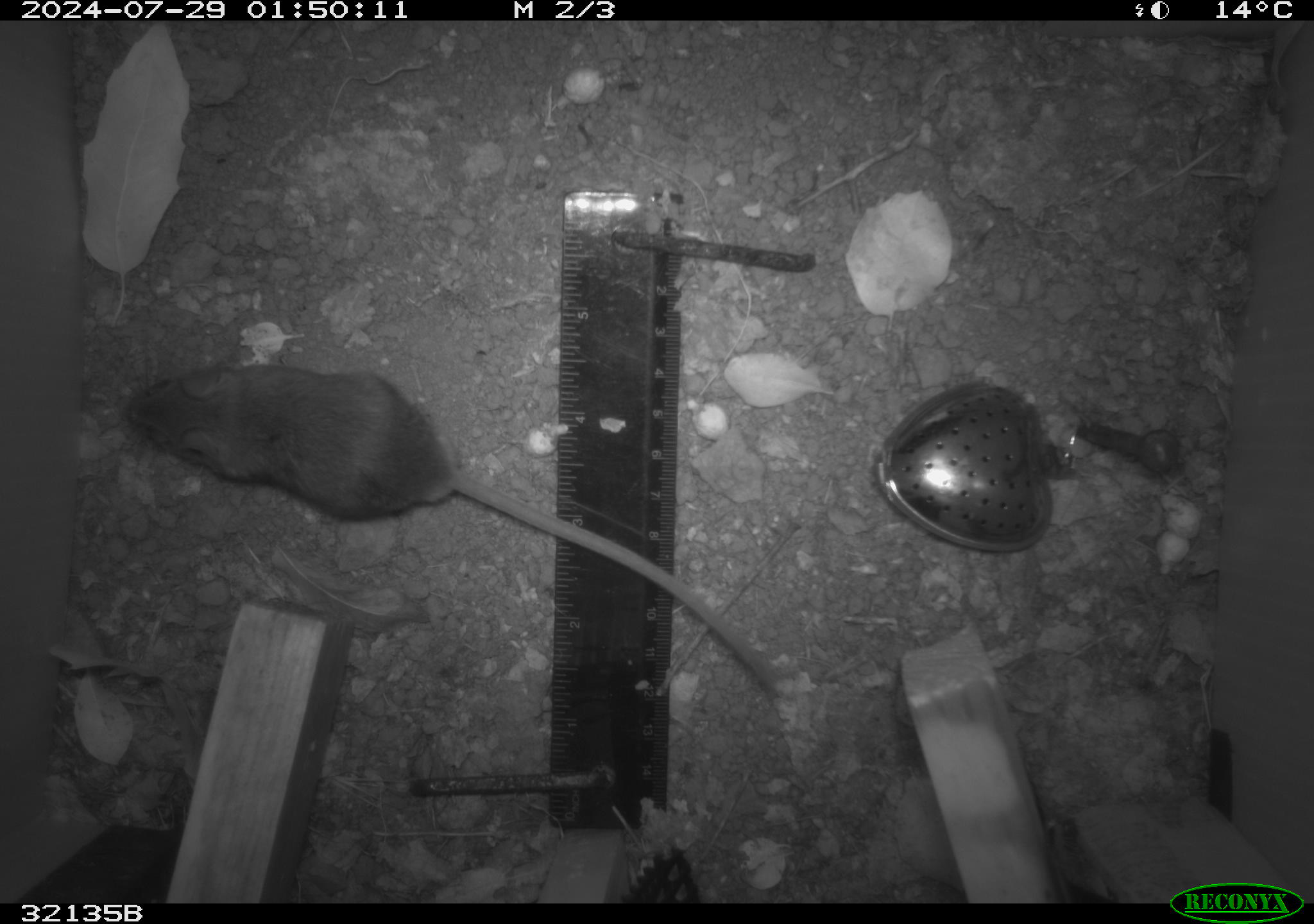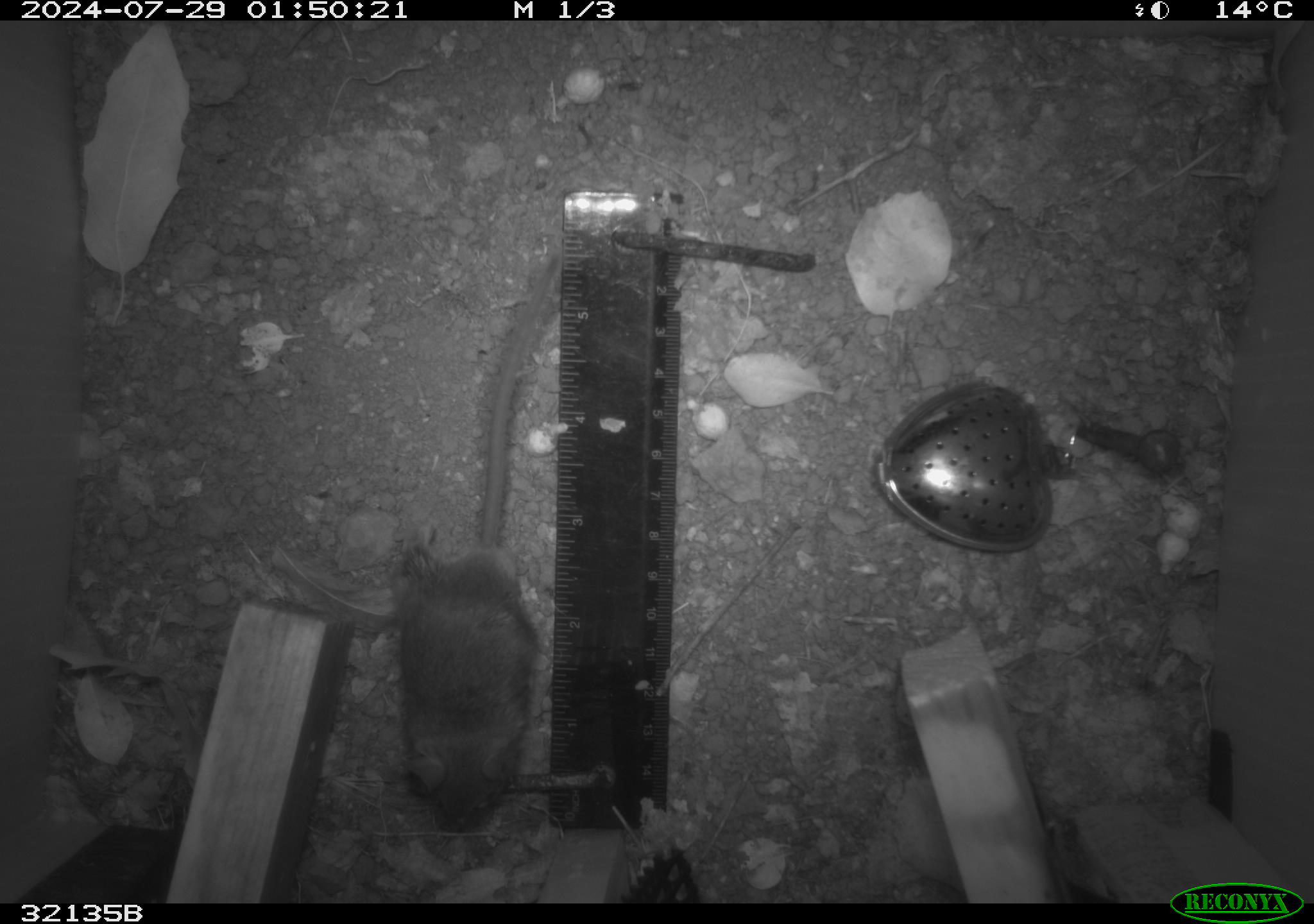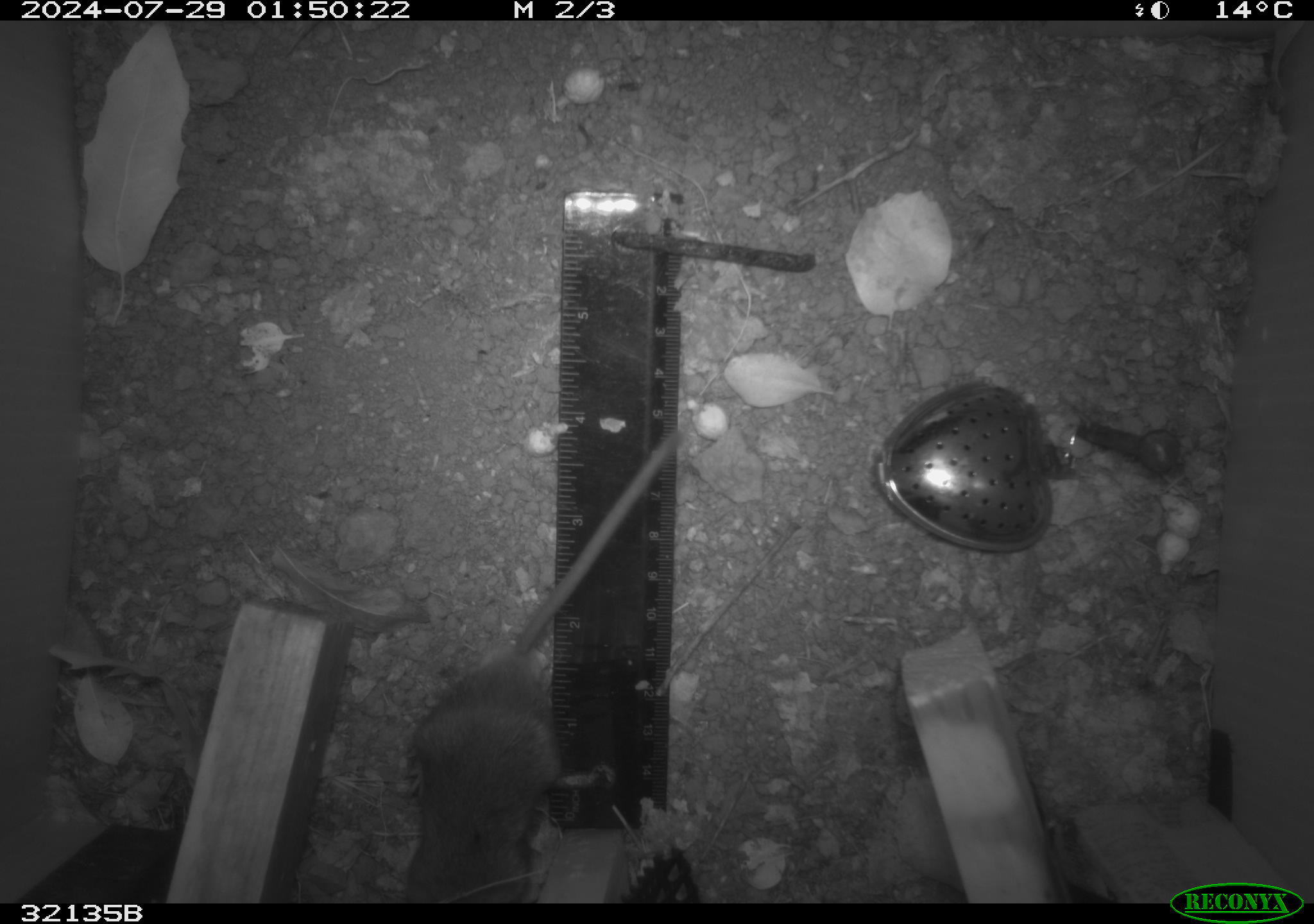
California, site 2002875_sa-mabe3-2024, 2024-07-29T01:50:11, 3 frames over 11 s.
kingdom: Animalia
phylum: Chordata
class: Mammalia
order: Rodentia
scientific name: Rodentia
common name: mouse species